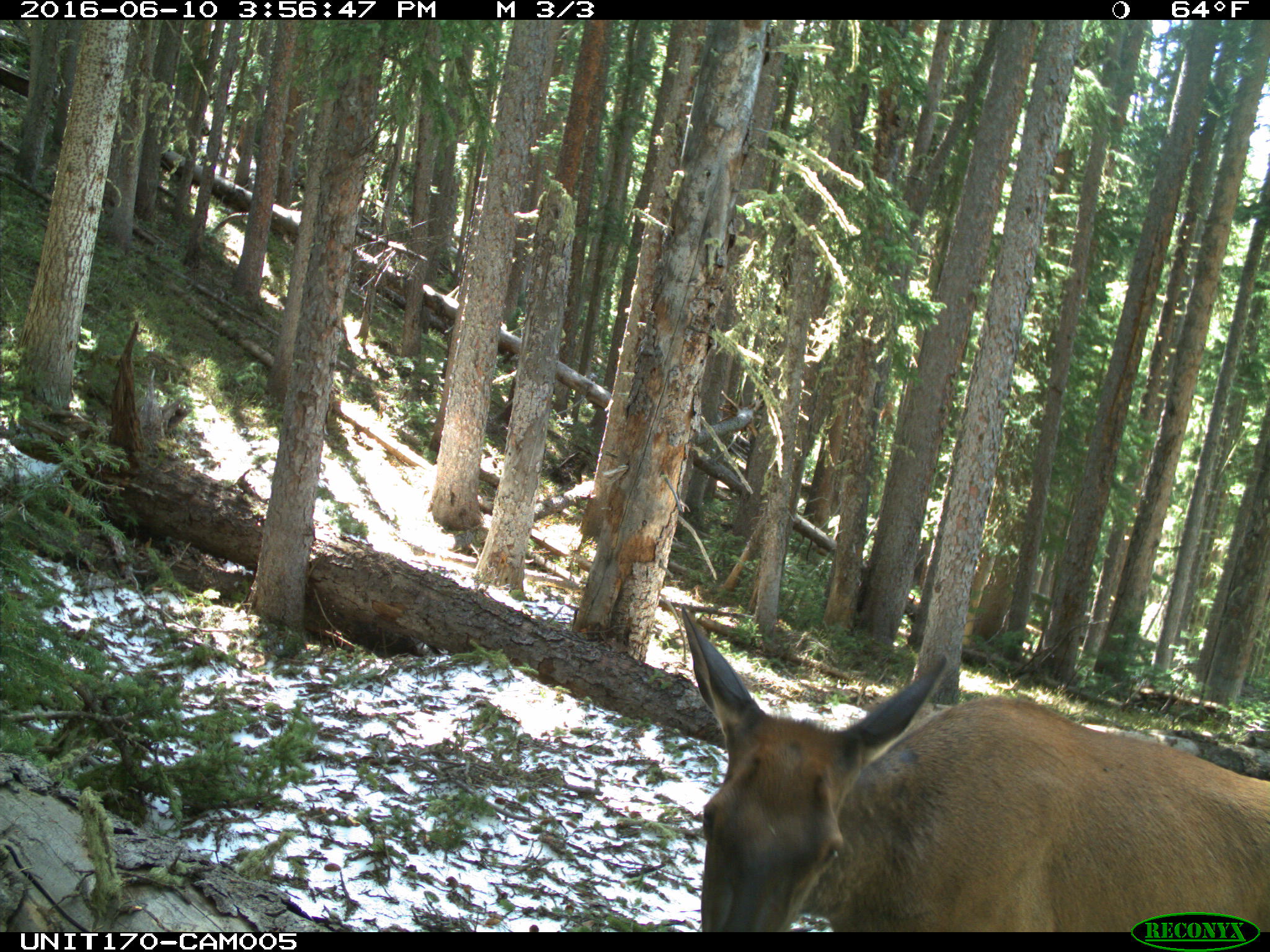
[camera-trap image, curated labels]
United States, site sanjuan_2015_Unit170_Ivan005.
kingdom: Animalia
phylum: Chordata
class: Mammalia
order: Artiodactyla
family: Cervidae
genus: Cervus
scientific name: Cervus elaphus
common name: red deer